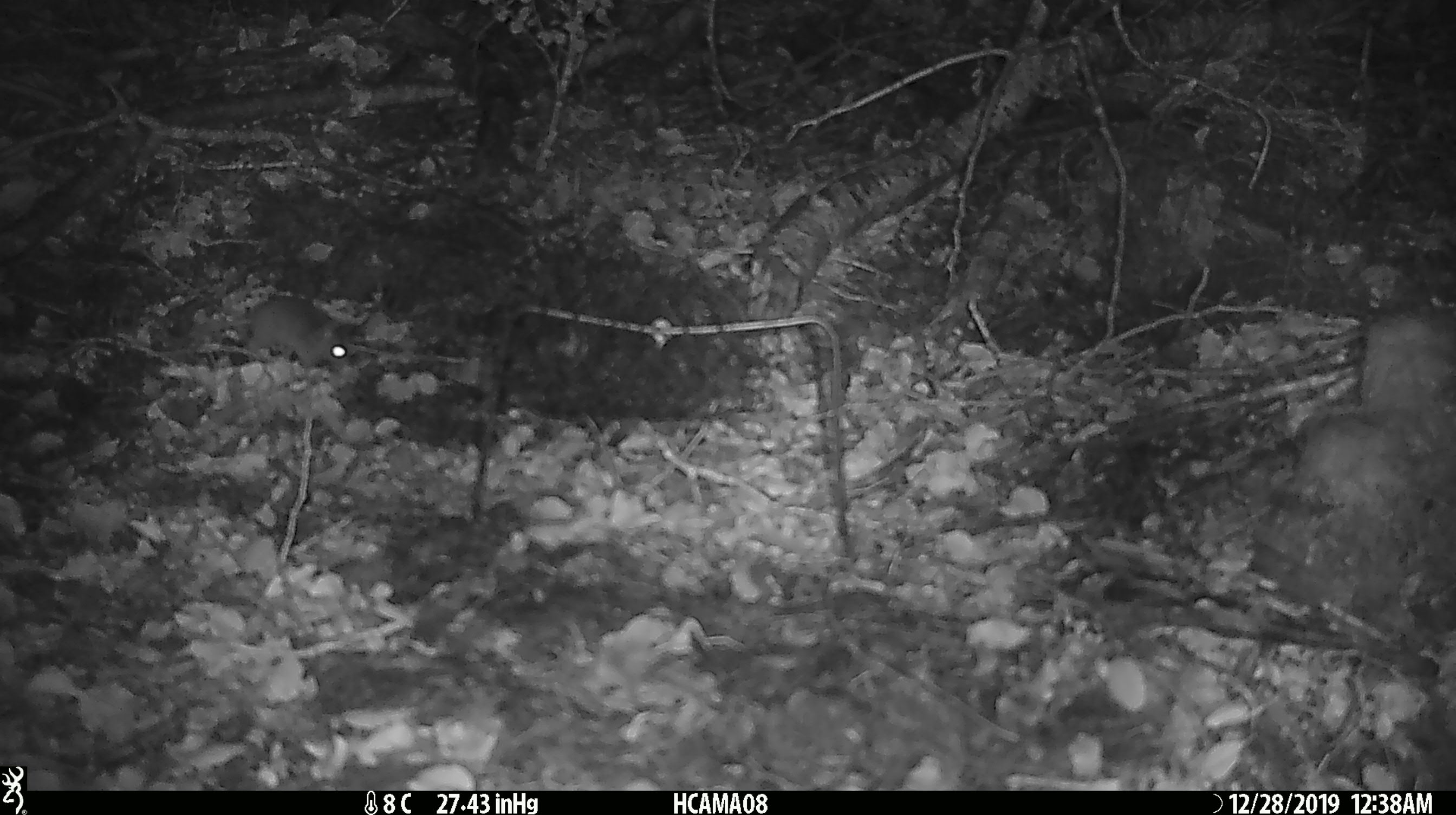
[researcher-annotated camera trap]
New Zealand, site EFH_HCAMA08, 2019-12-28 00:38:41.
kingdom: Animalia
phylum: Chordata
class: Mammalia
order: Rodentia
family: Muridae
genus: Mus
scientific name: Mus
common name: mouse